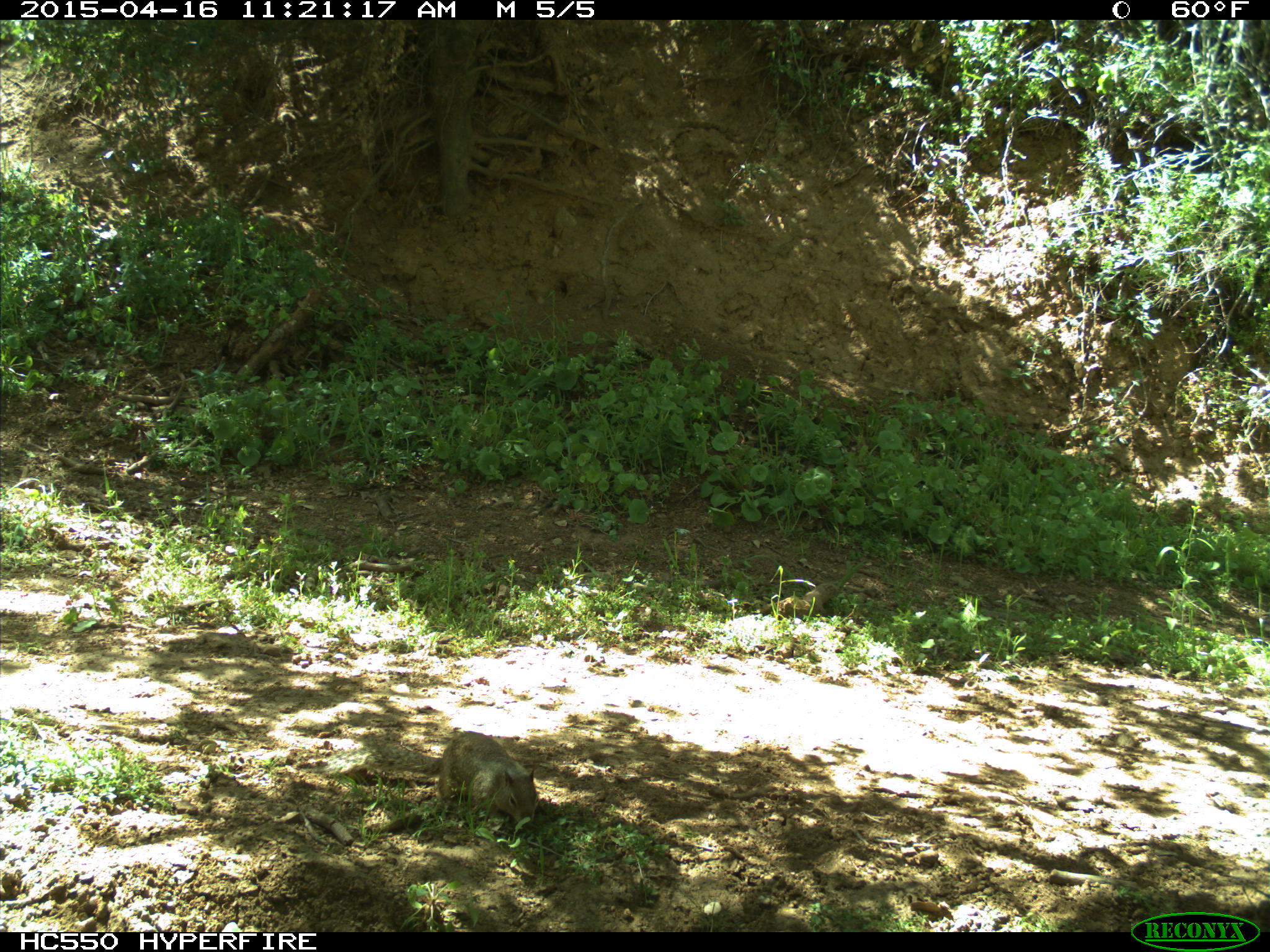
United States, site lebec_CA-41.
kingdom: Animalia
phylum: Chordata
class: Mammalia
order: Rodentia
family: Sciuridae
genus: Otospermophilus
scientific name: Otospermophilus beecheyi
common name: california ground squirrel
Otospermophilus beecheyi (california ground squirrel).